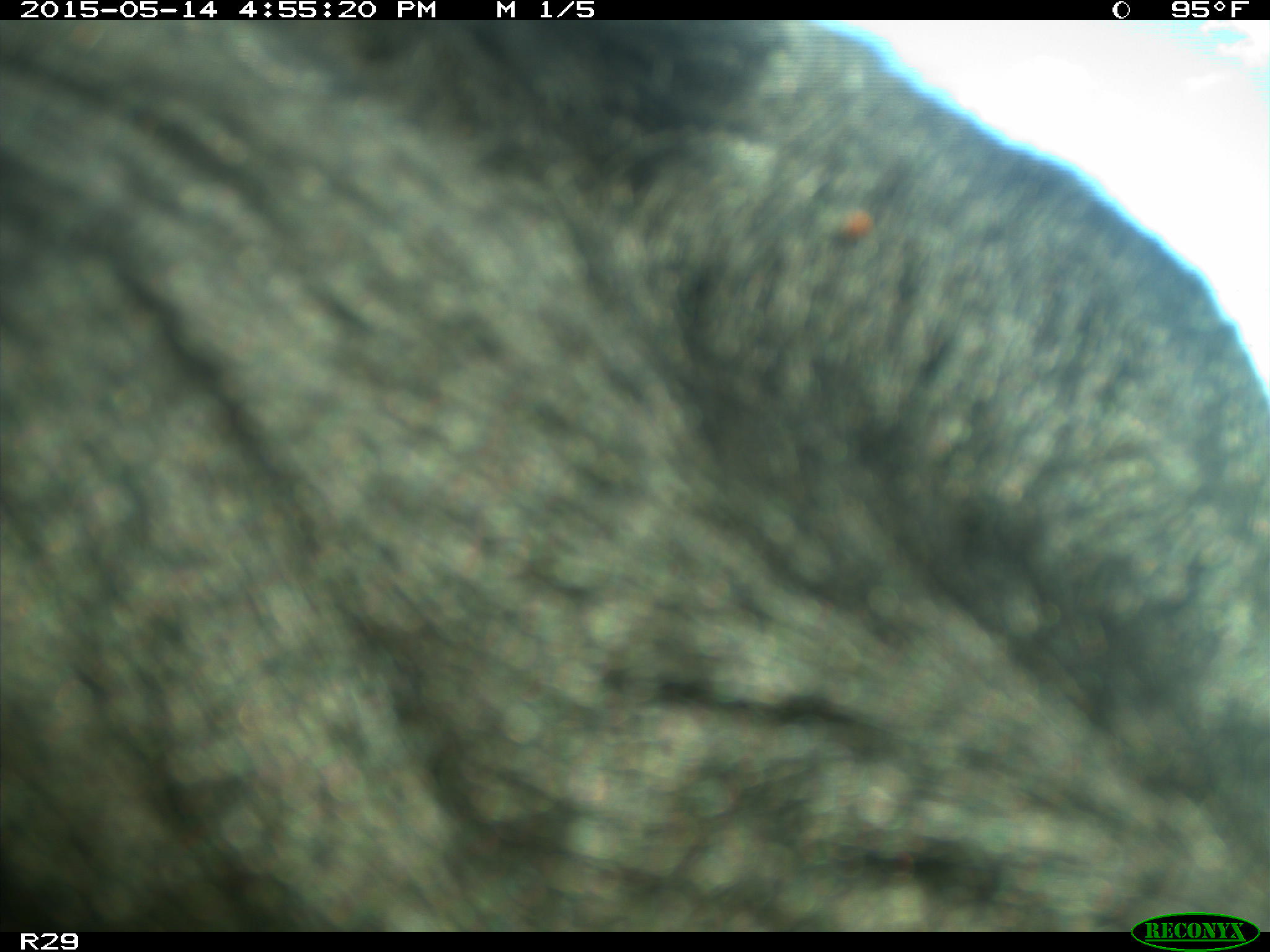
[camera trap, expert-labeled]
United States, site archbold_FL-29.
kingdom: Animalia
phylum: Chordata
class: Mammalia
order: Artiodactyla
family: Bovidae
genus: Bos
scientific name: Bos taurus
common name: domestic cow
Bos taurus (domestic cow).